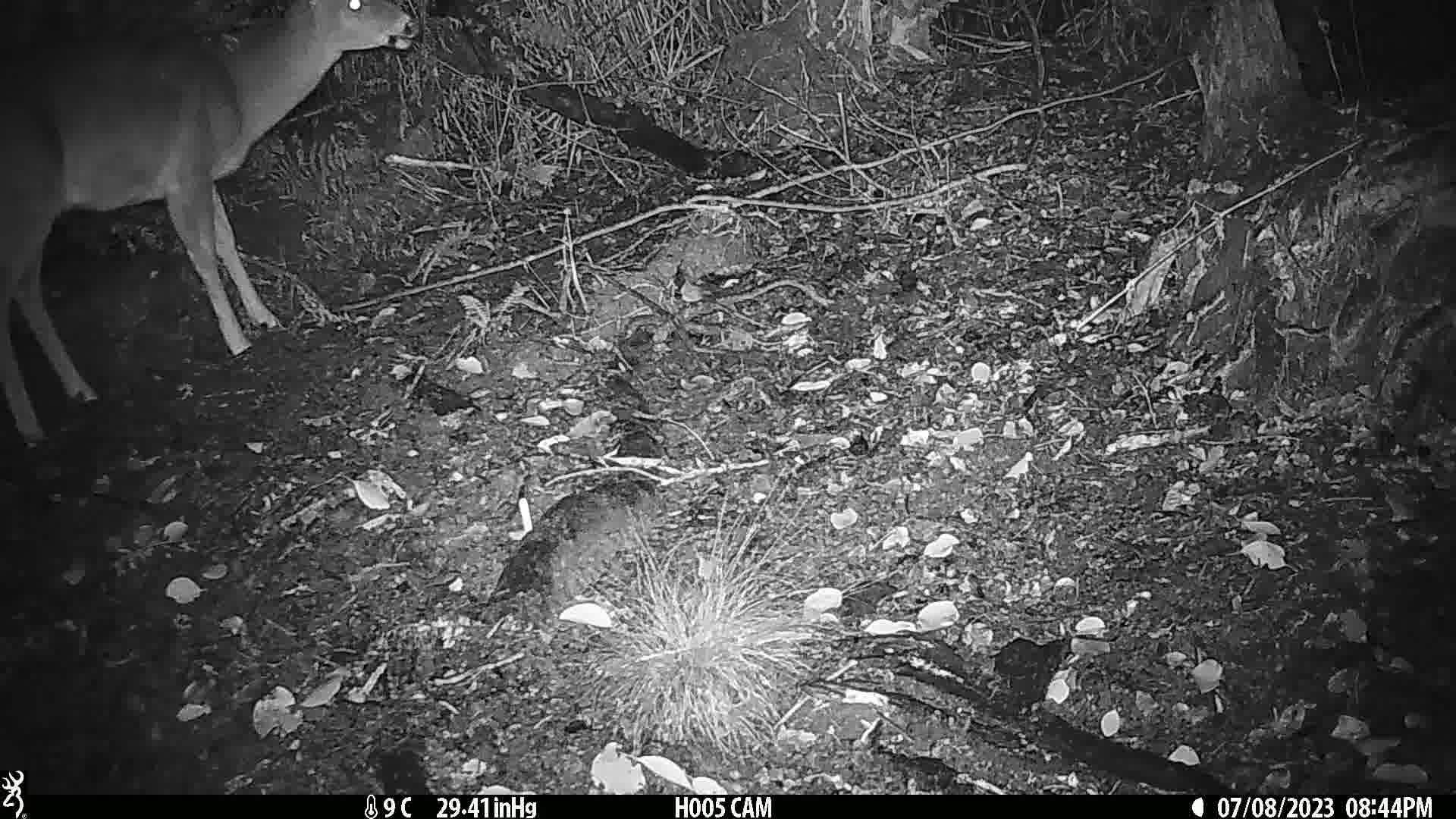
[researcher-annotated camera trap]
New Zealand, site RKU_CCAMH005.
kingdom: Animalia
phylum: Chordata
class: Mammalia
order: Artiodactyla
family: Cervidae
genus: Odocoileus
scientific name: Odocoileus virginianus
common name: white-tailed deer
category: white tailed deer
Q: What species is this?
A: White tailed deer (white-tailed deer) (Odocoileus virginianus).